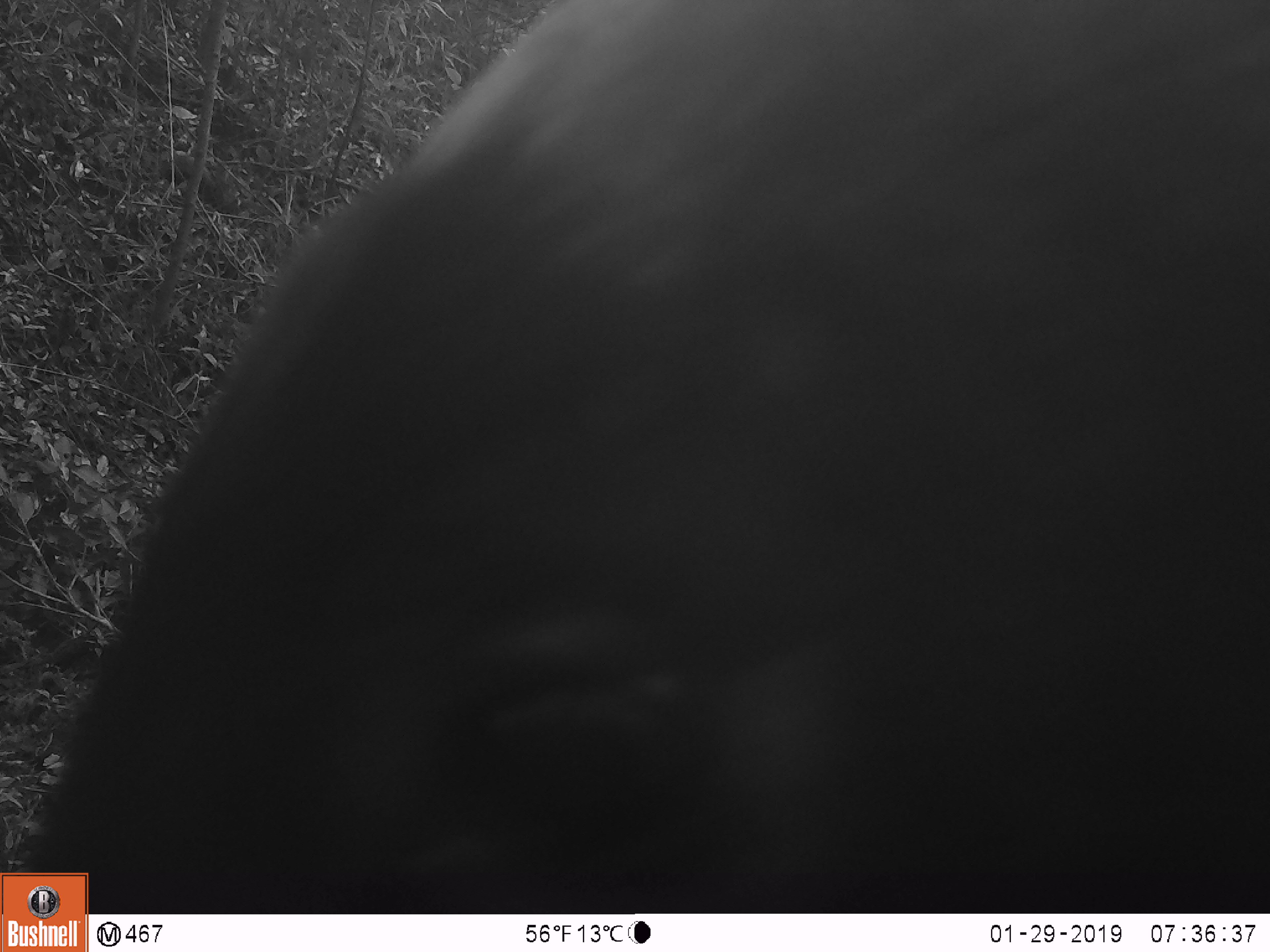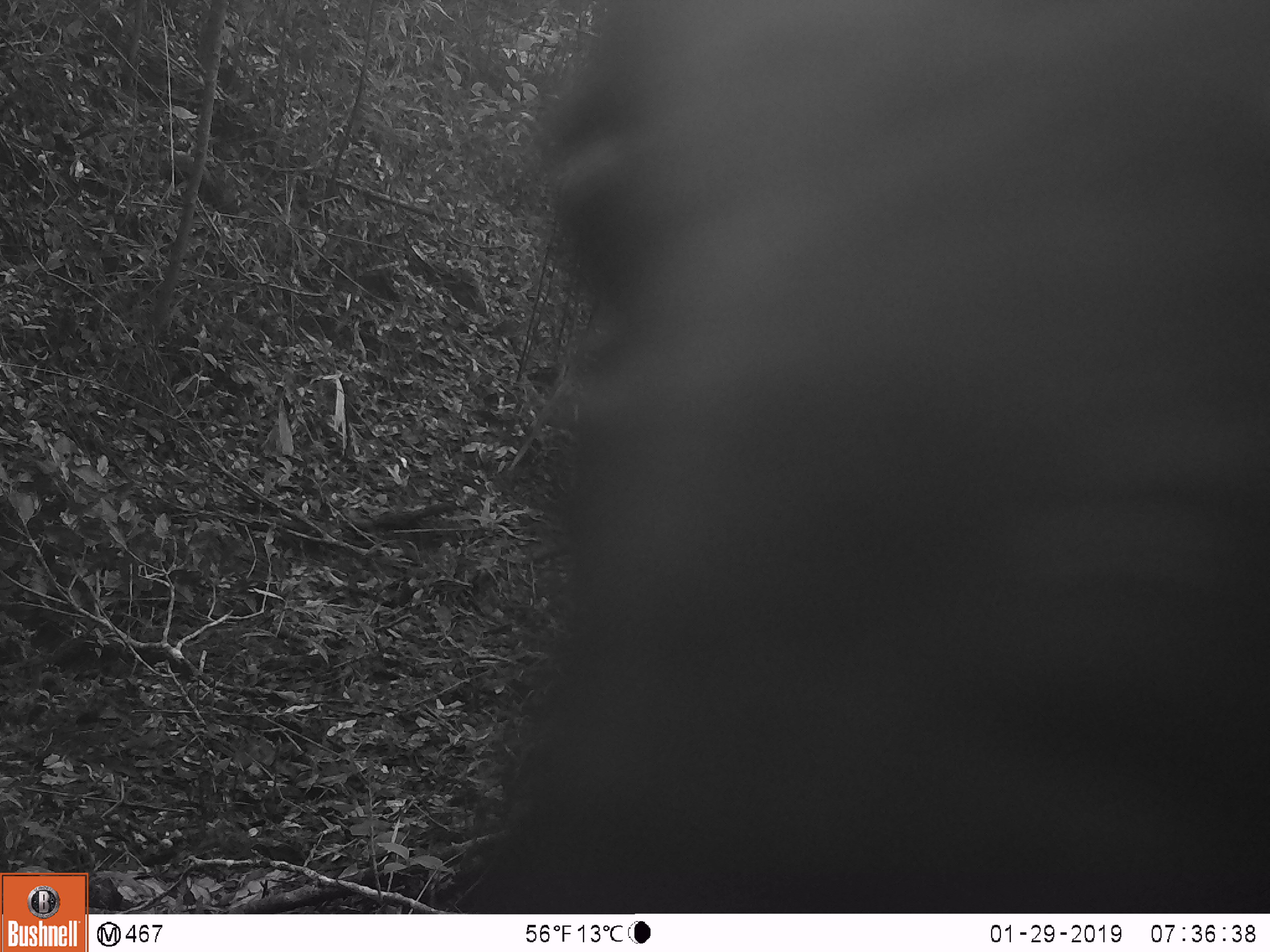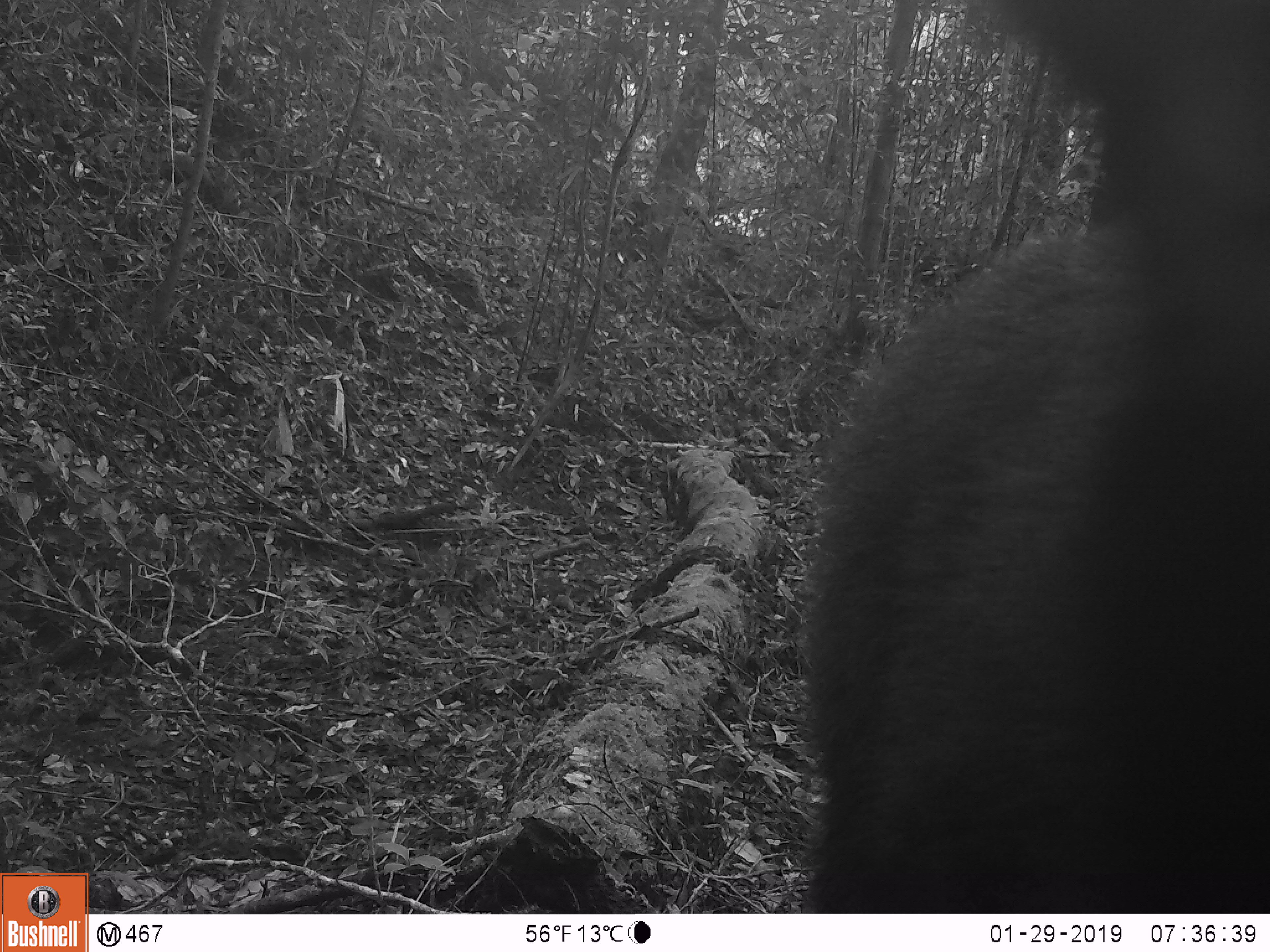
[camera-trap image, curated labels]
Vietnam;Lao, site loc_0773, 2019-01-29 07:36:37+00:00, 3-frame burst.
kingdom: Animalia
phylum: Chordata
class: Mammalia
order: Artiodactyla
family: Bovidae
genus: Capricornis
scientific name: Capricornis sumatraensis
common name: chinese serow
Chinese serow (Capricornis sumatraensis). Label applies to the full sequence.